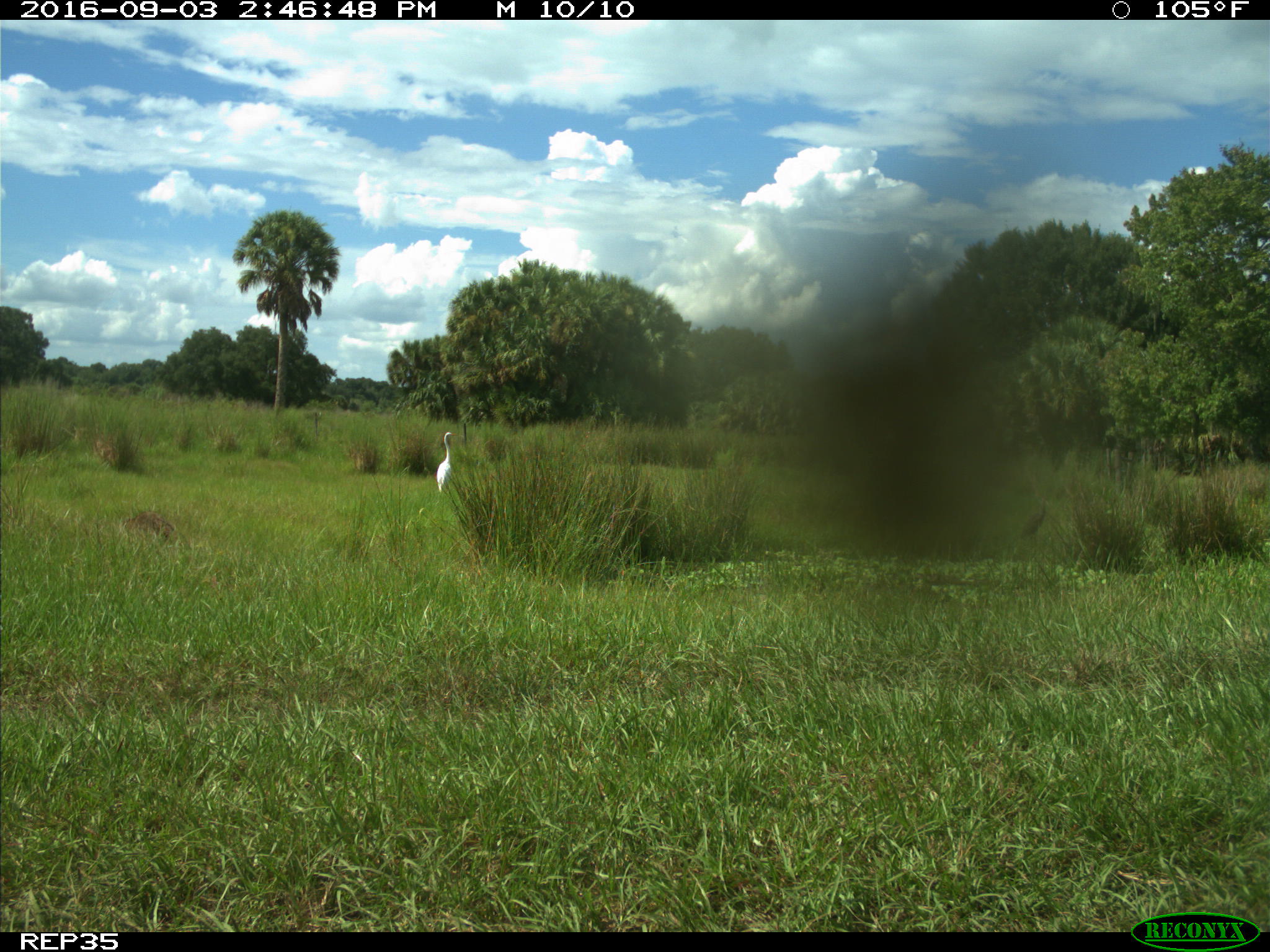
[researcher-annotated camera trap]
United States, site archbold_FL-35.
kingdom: Animalia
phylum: Chordata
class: Mammalia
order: Carnivora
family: Procyonidae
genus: Procyon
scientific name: Procyon lotor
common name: common raccoon